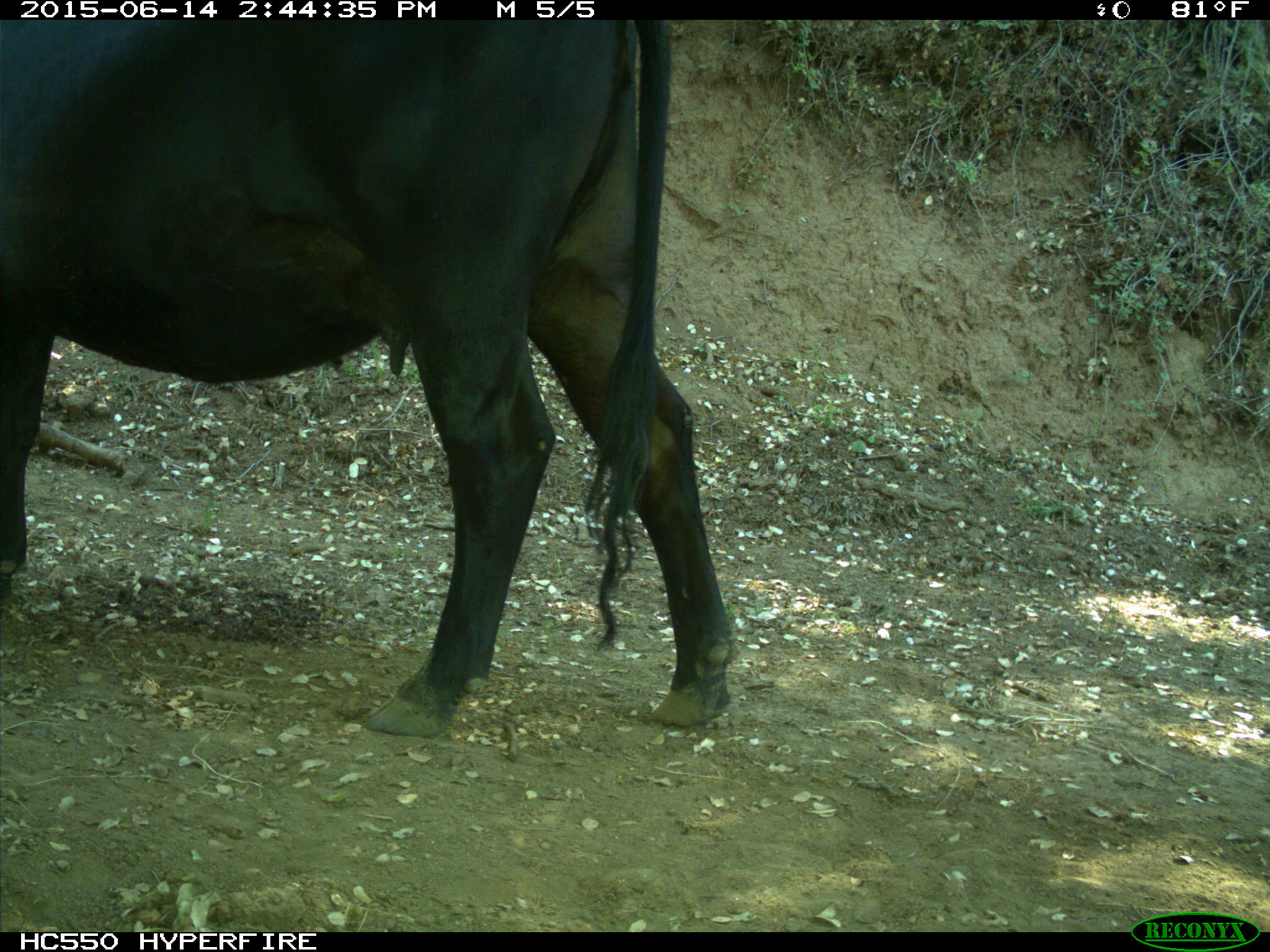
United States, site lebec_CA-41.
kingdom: Animalia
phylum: Chordata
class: Mammalia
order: Artiodactyla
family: Bovidae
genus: Bos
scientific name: Bos taurus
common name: domestic cow